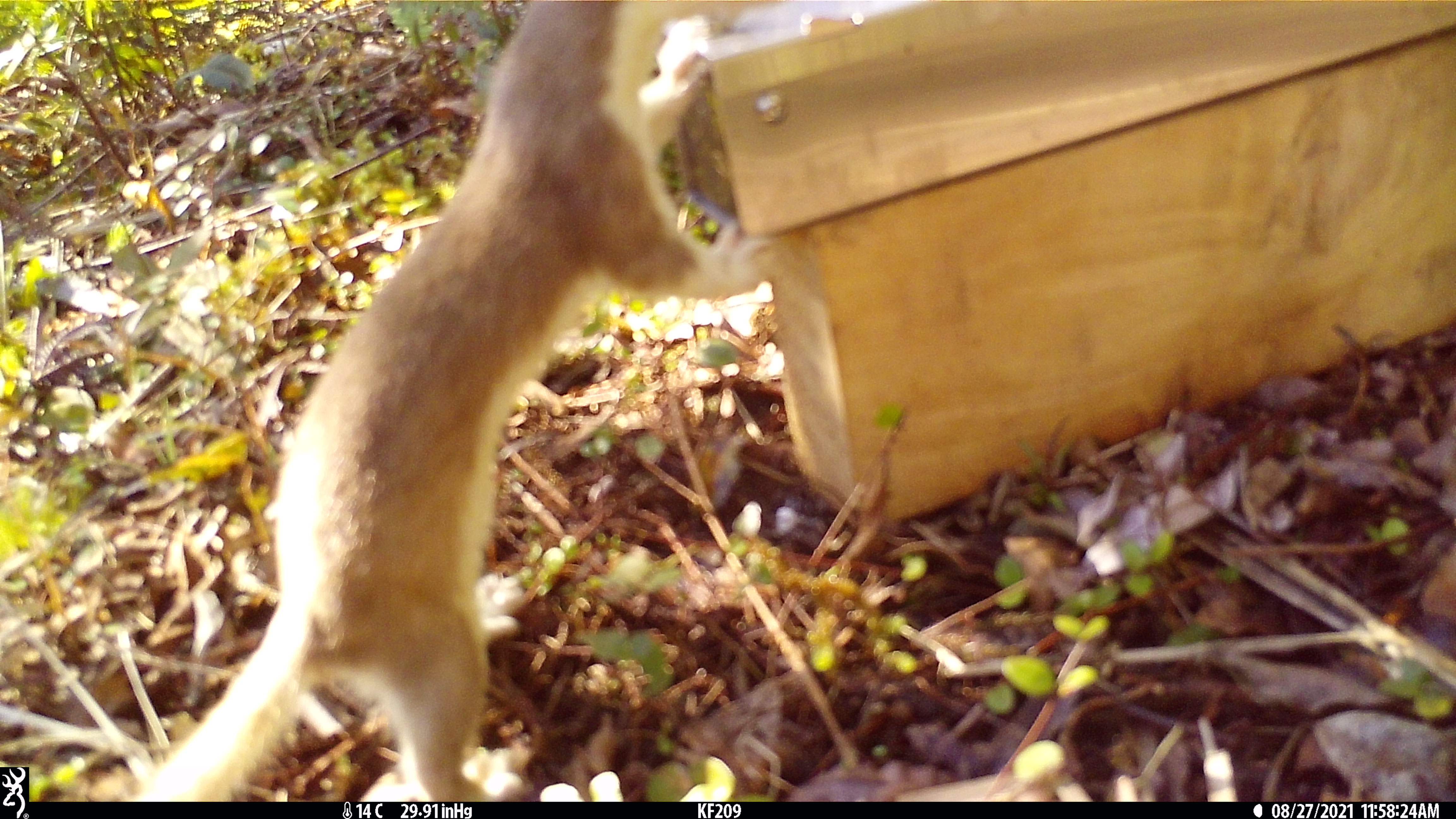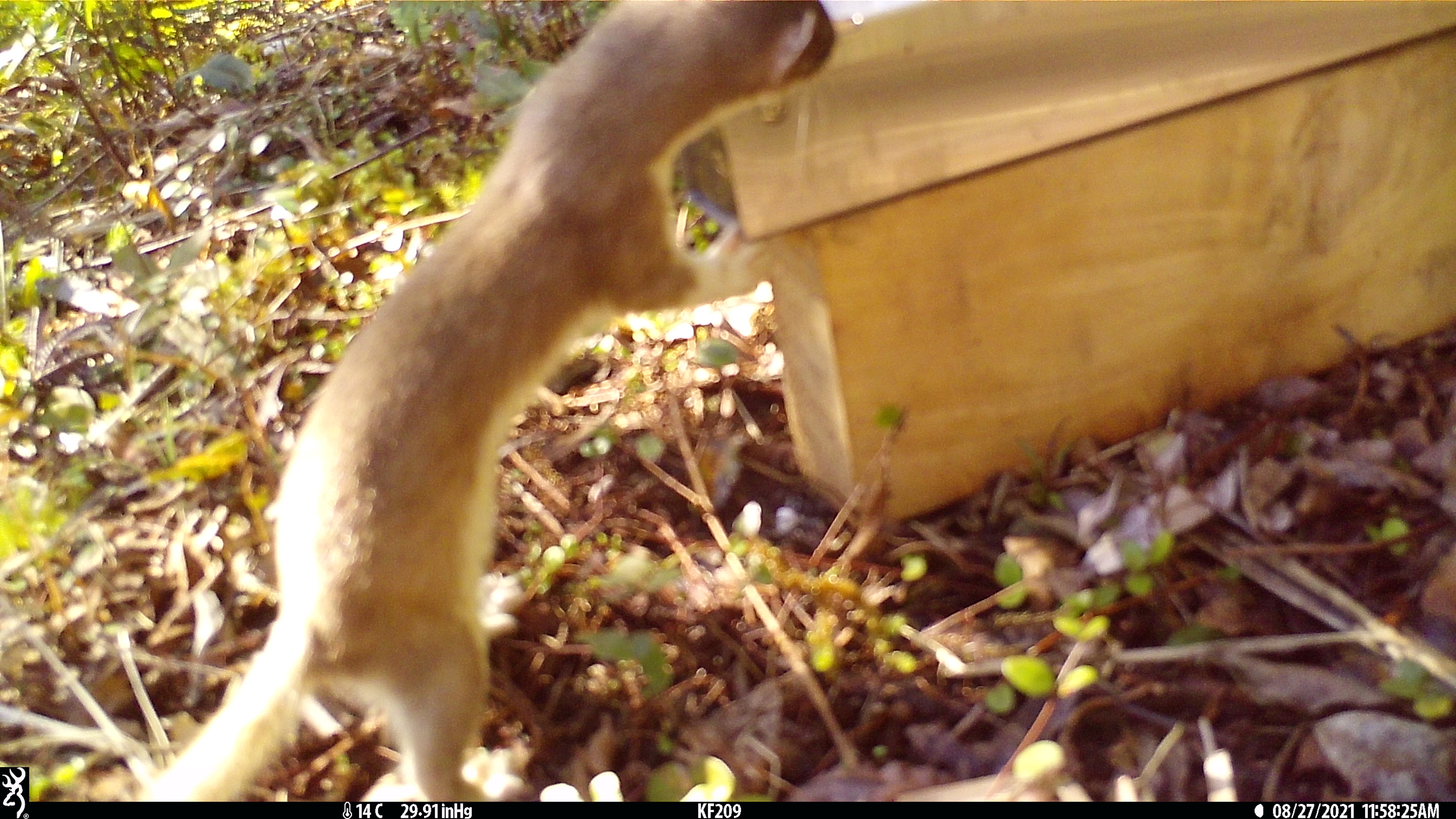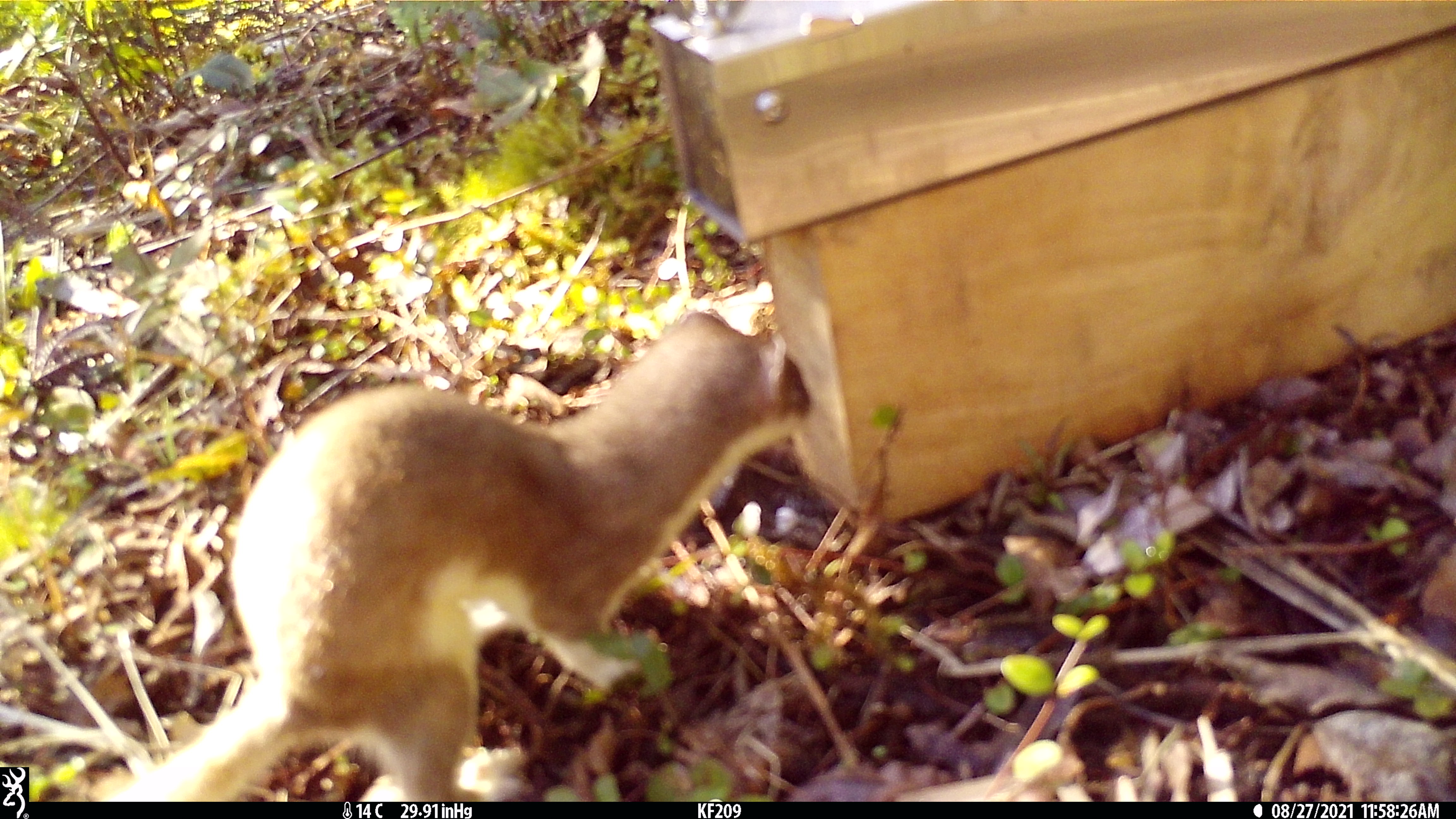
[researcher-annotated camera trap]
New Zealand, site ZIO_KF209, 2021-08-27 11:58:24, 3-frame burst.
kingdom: Animalia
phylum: Chordata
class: Mammalia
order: Carnivora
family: Mustelidae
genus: Mustela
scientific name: Mustela erminea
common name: stoat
Stoat (Mustela erminea).